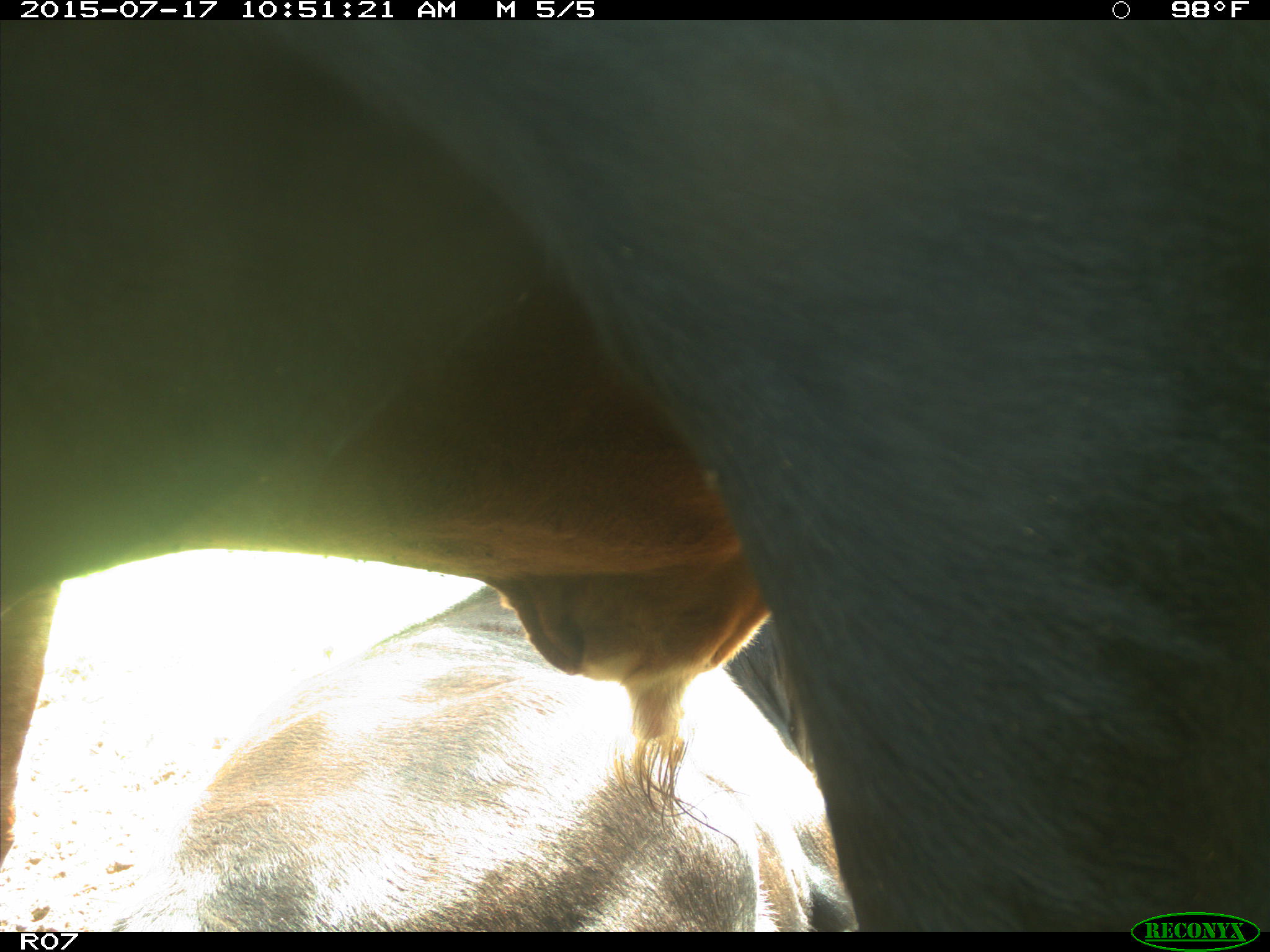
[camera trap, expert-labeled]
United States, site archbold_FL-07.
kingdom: Animalia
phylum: Chordata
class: Mammalia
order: Artiodactyla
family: Bovidae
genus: Bos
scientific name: Bos taurus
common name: domestic cow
Bos taurus (domestic cow).